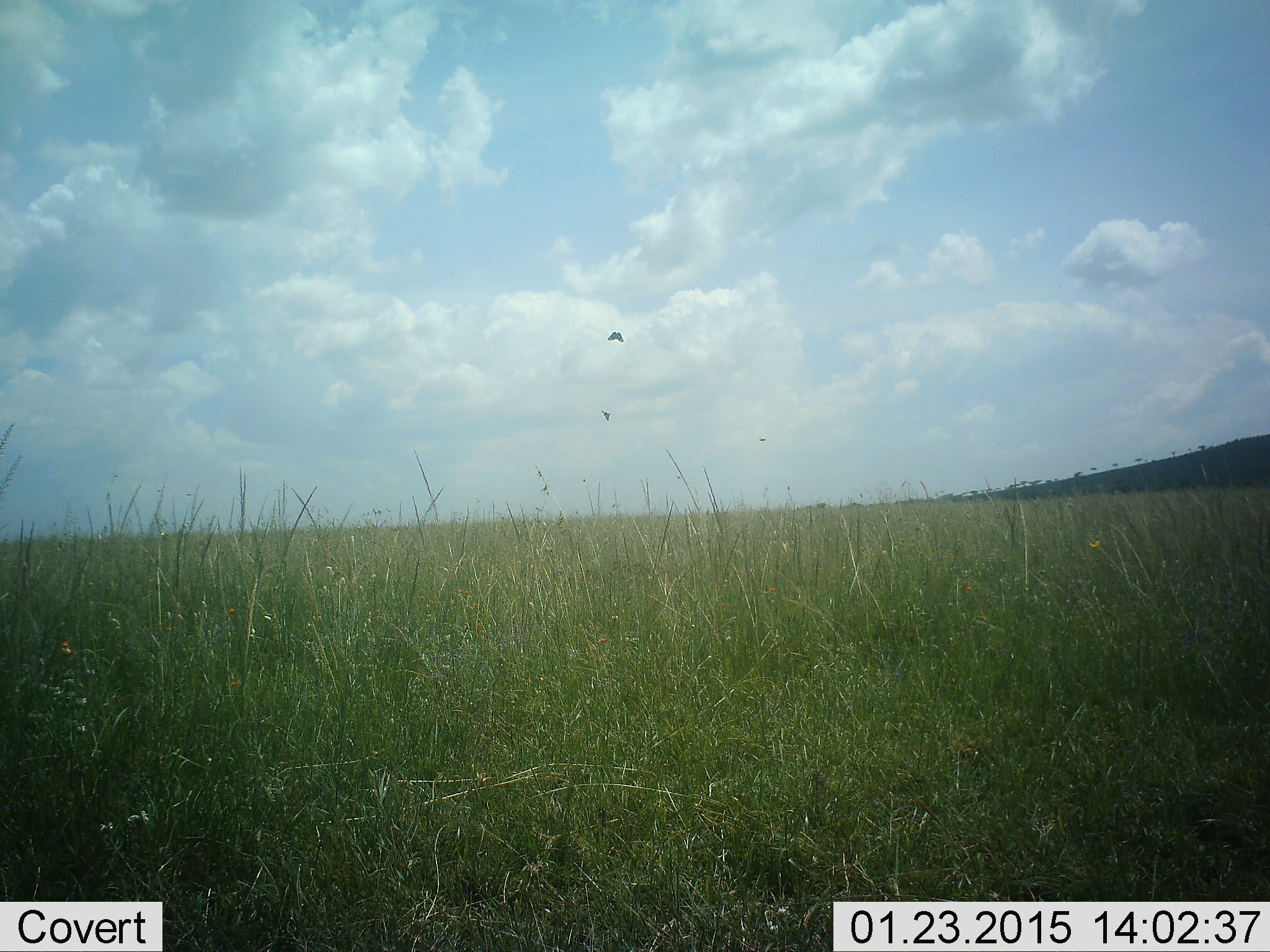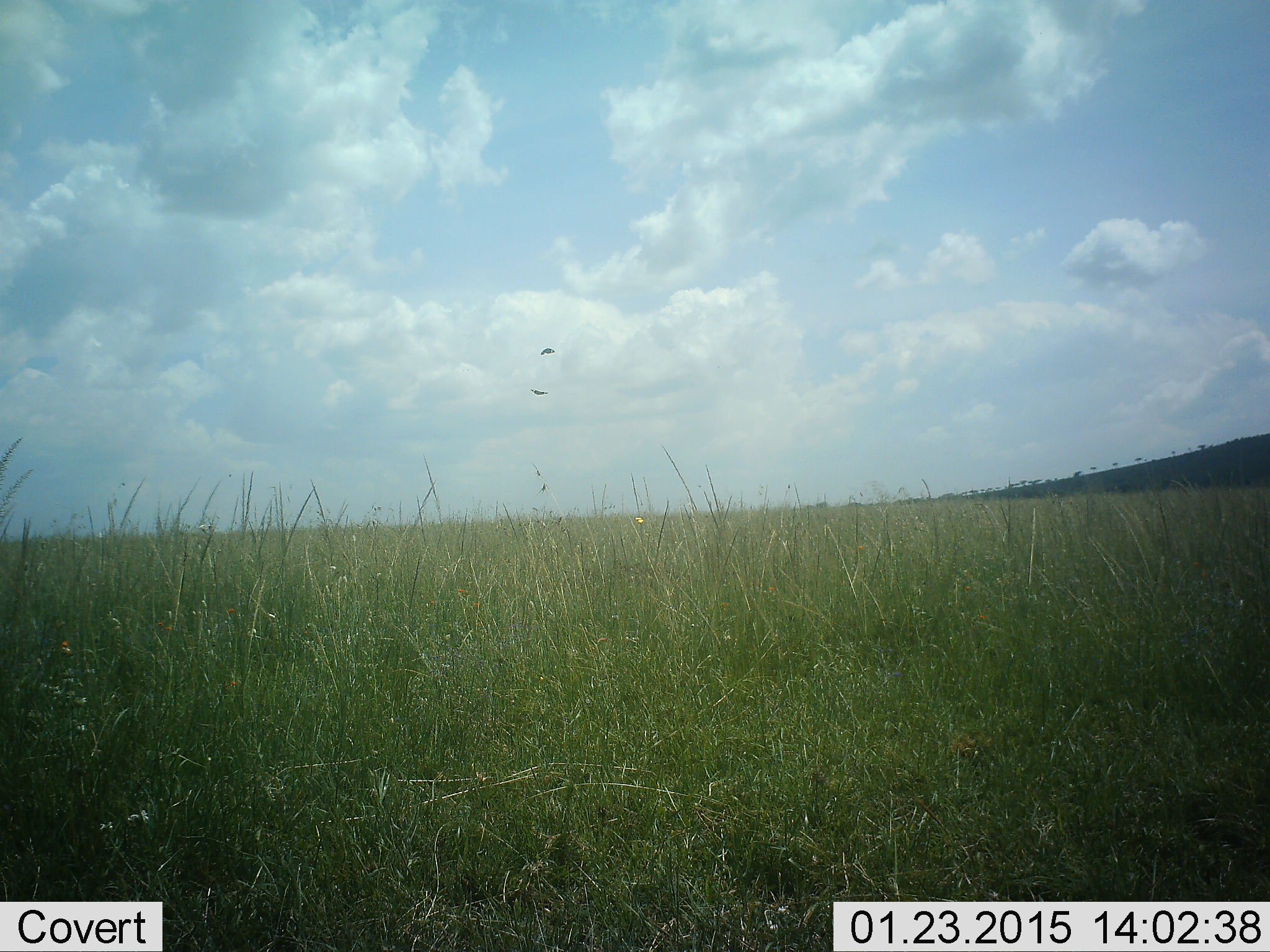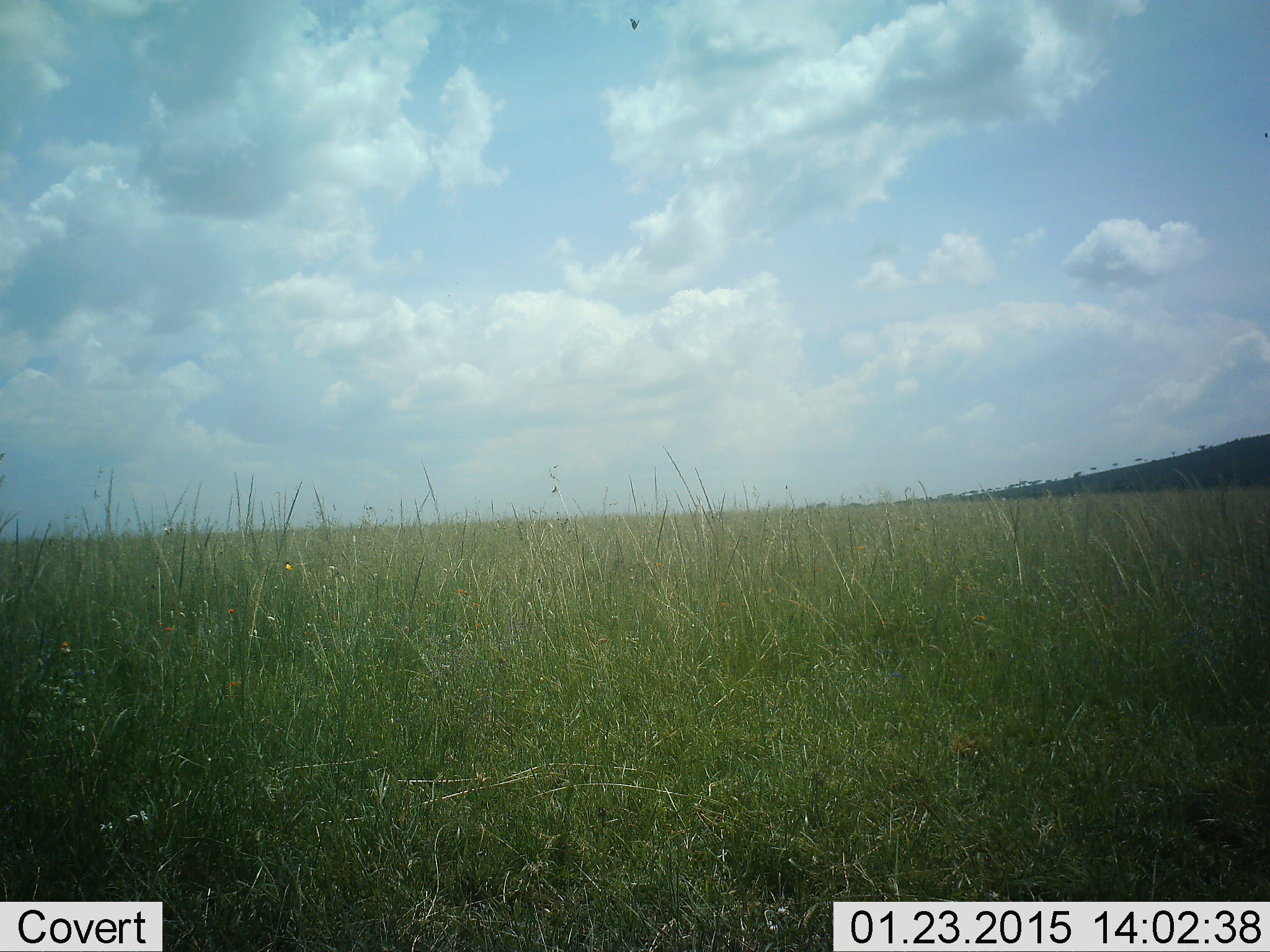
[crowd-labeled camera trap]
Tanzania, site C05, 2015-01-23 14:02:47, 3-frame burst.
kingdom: Animalia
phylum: Chordata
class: Aves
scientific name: Aves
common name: bird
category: otherbird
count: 2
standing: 0%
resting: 0%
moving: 100%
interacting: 0%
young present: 0%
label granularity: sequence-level